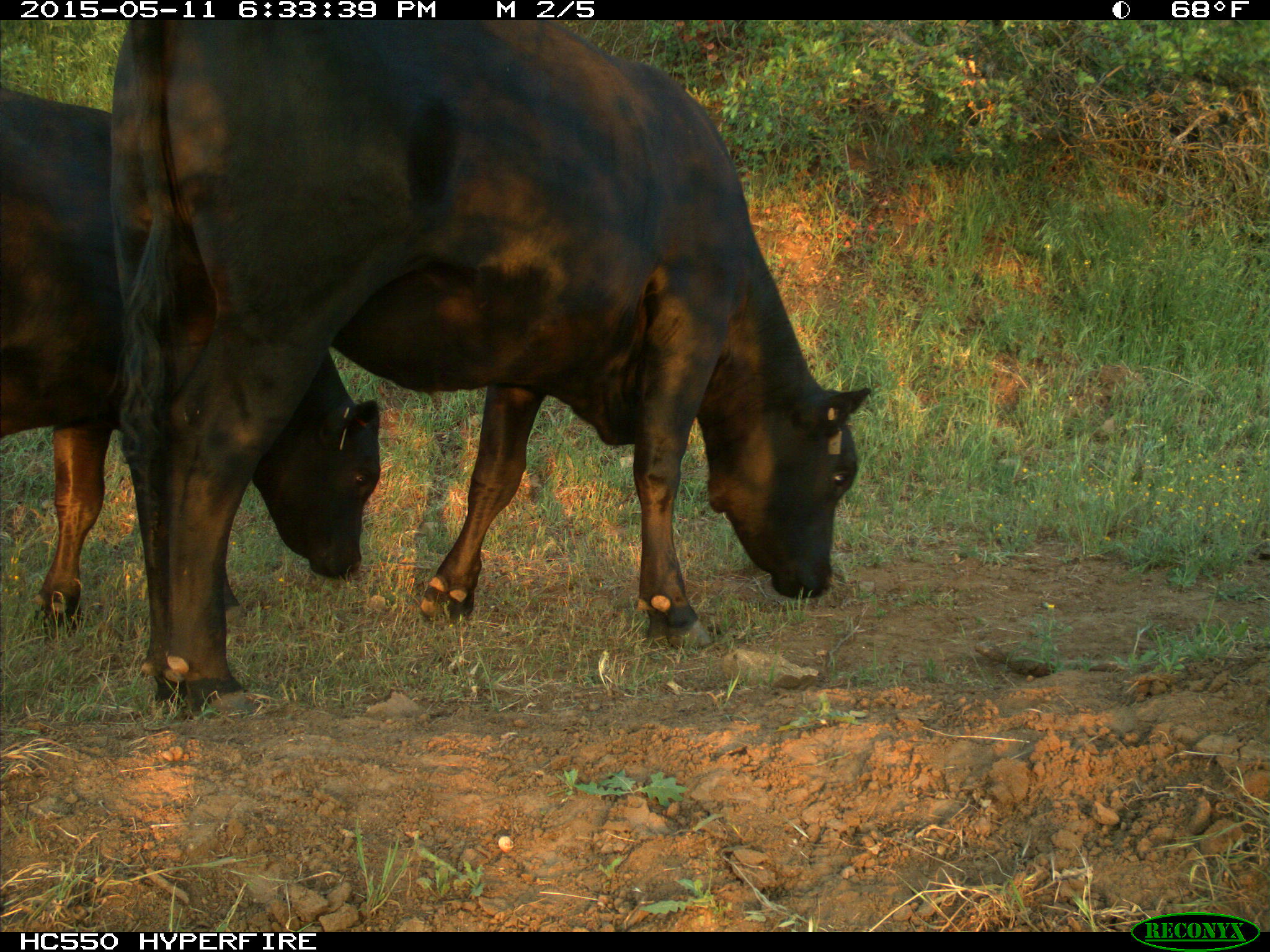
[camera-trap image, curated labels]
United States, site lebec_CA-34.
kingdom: Animalia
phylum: Chordata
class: Mammalia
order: Artiodactyla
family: Bovidae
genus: Bos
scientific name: Bos taurus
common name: domestic cow